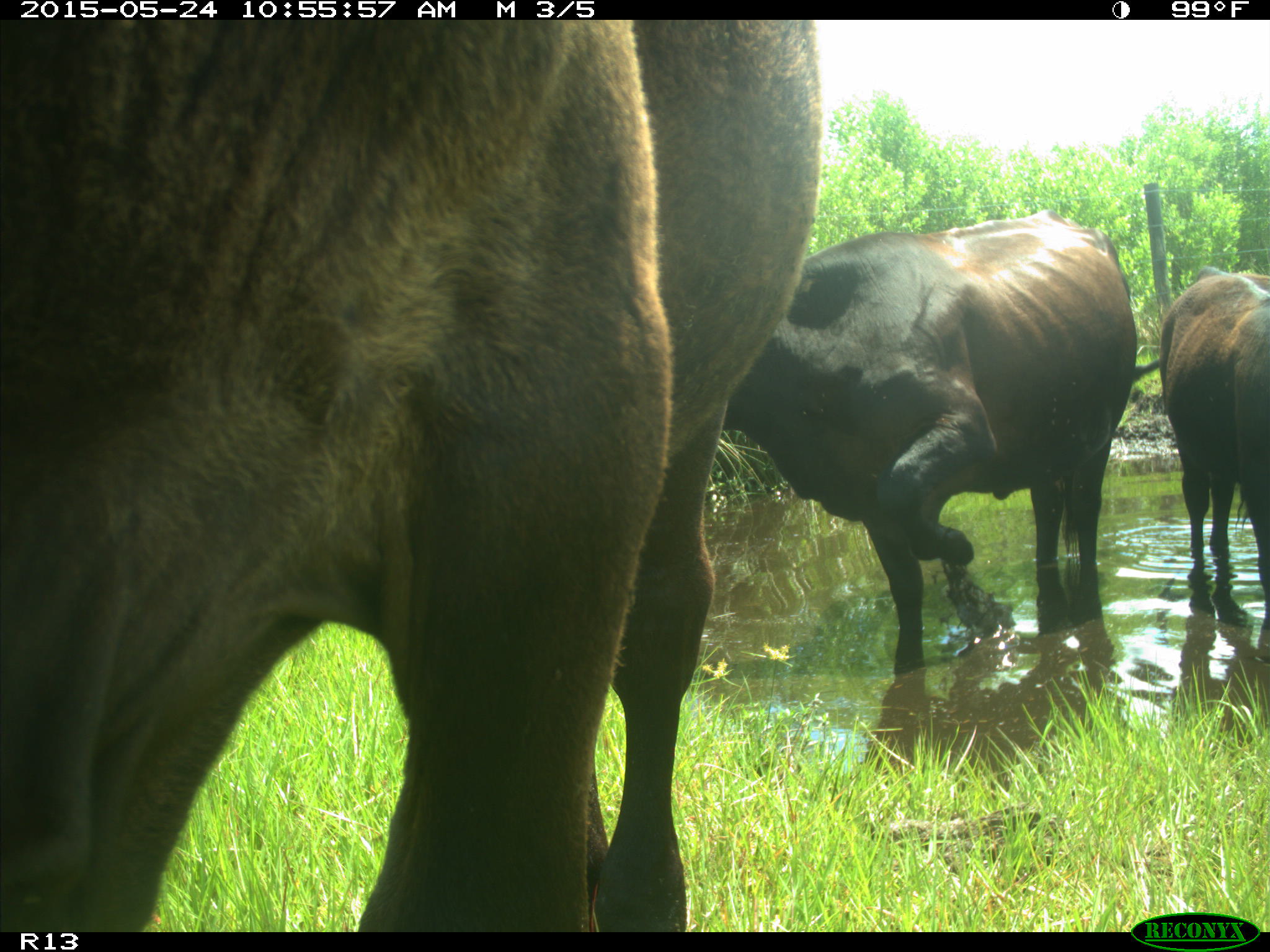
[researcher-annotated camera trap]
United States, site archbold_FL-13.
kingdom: Animalia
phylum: Chordata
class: Mammalia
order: Artiodactyla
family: Bovidae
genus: Bos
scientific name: Bos taurus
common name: domestic cow